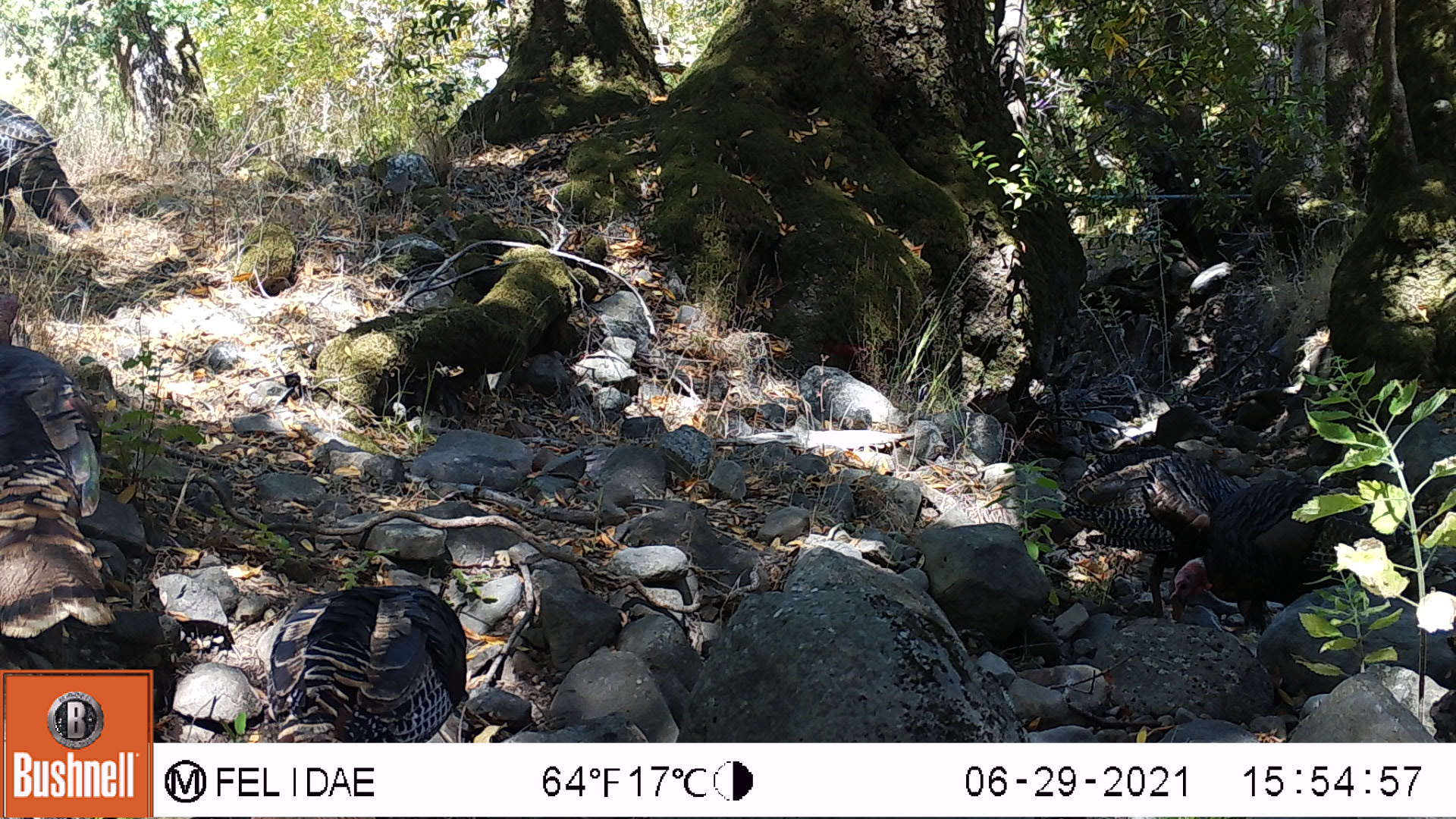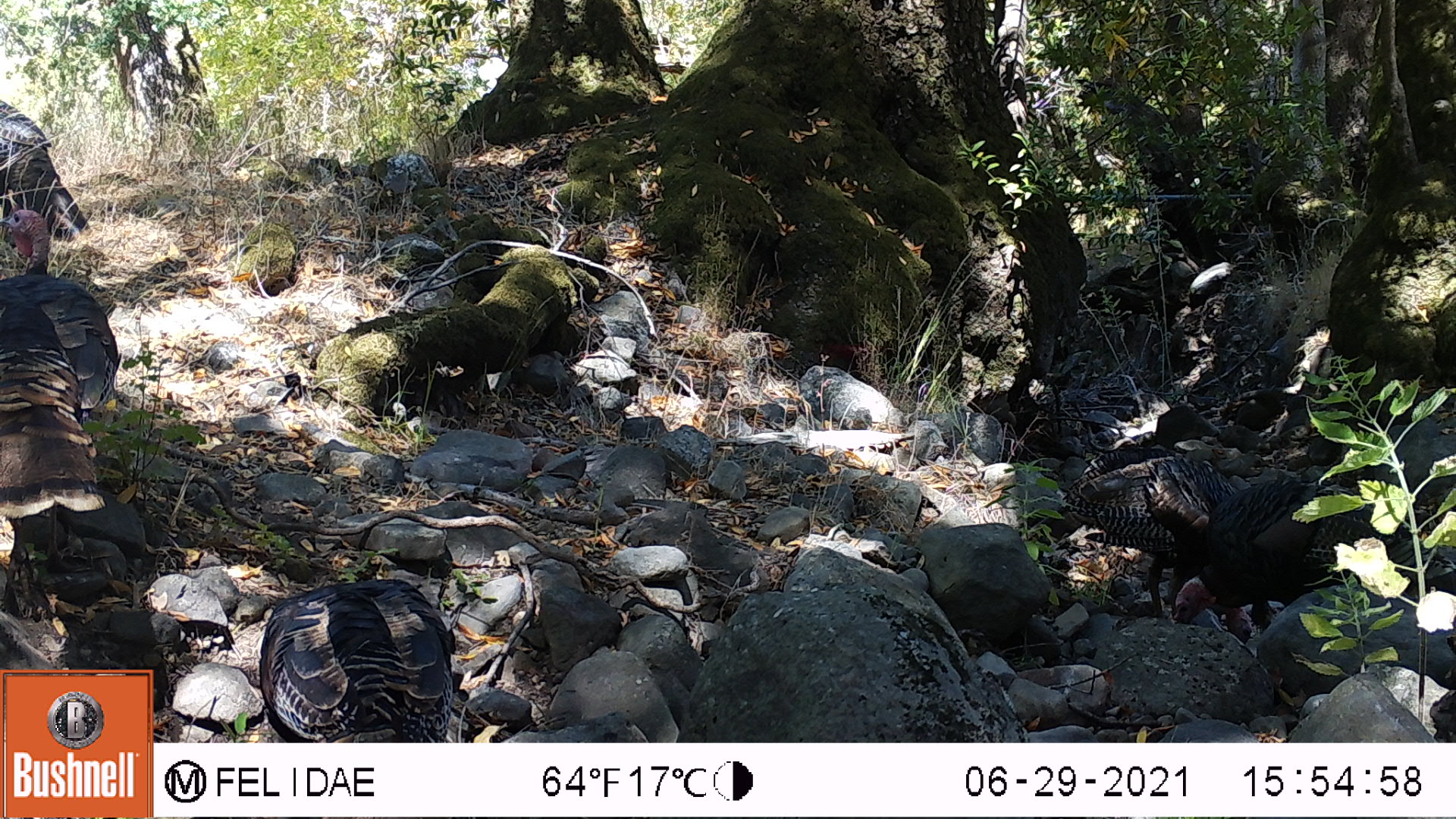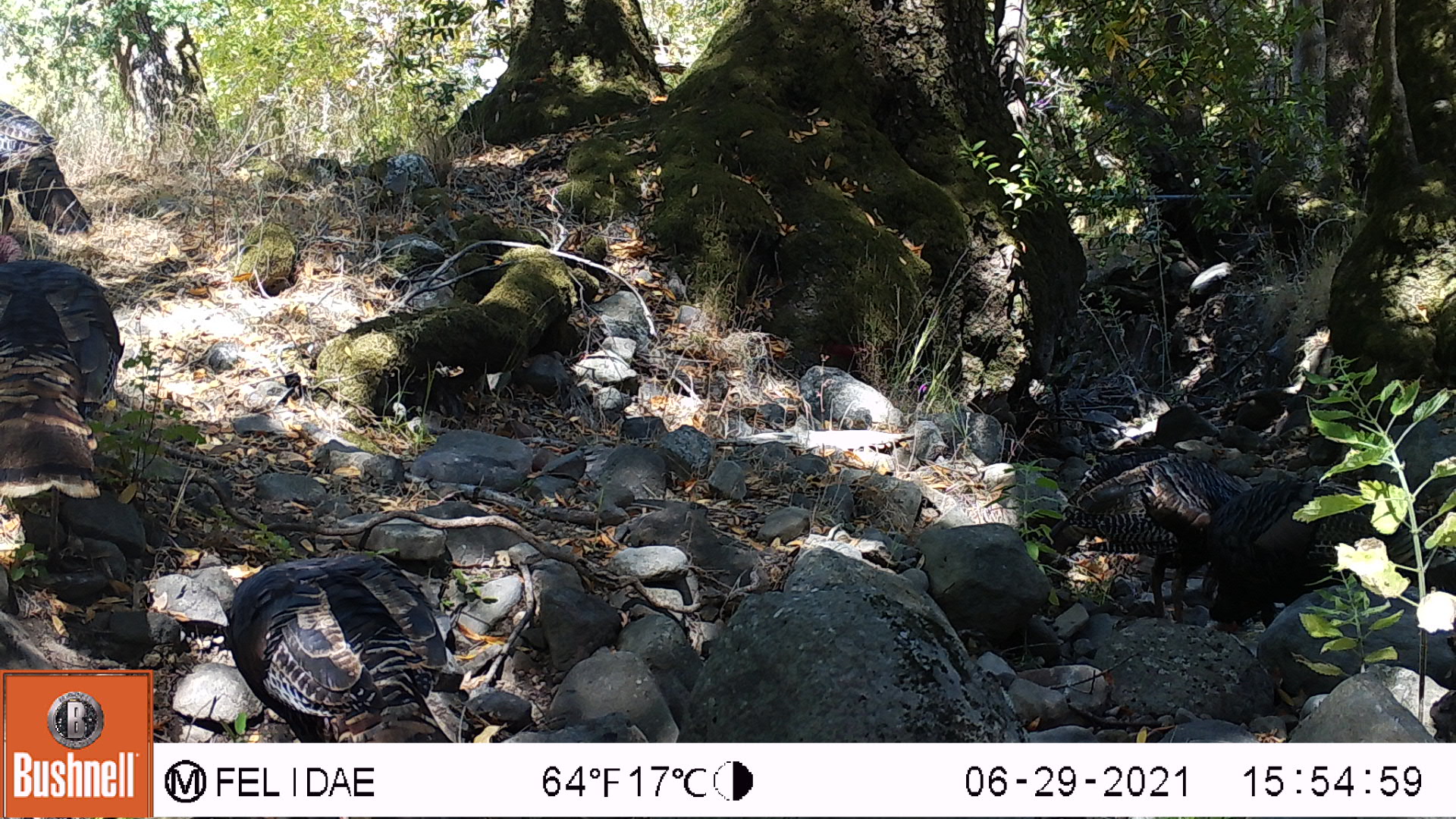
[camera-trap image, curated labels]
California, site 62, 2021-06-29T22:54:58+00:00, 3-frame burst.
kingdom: Animalia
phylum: Chordata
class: Aves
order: Galliformes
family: Phasianidae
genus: Meleagris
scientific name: Meleagris gallopavo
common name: turkey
Turkey (Meleagris gallopavo).